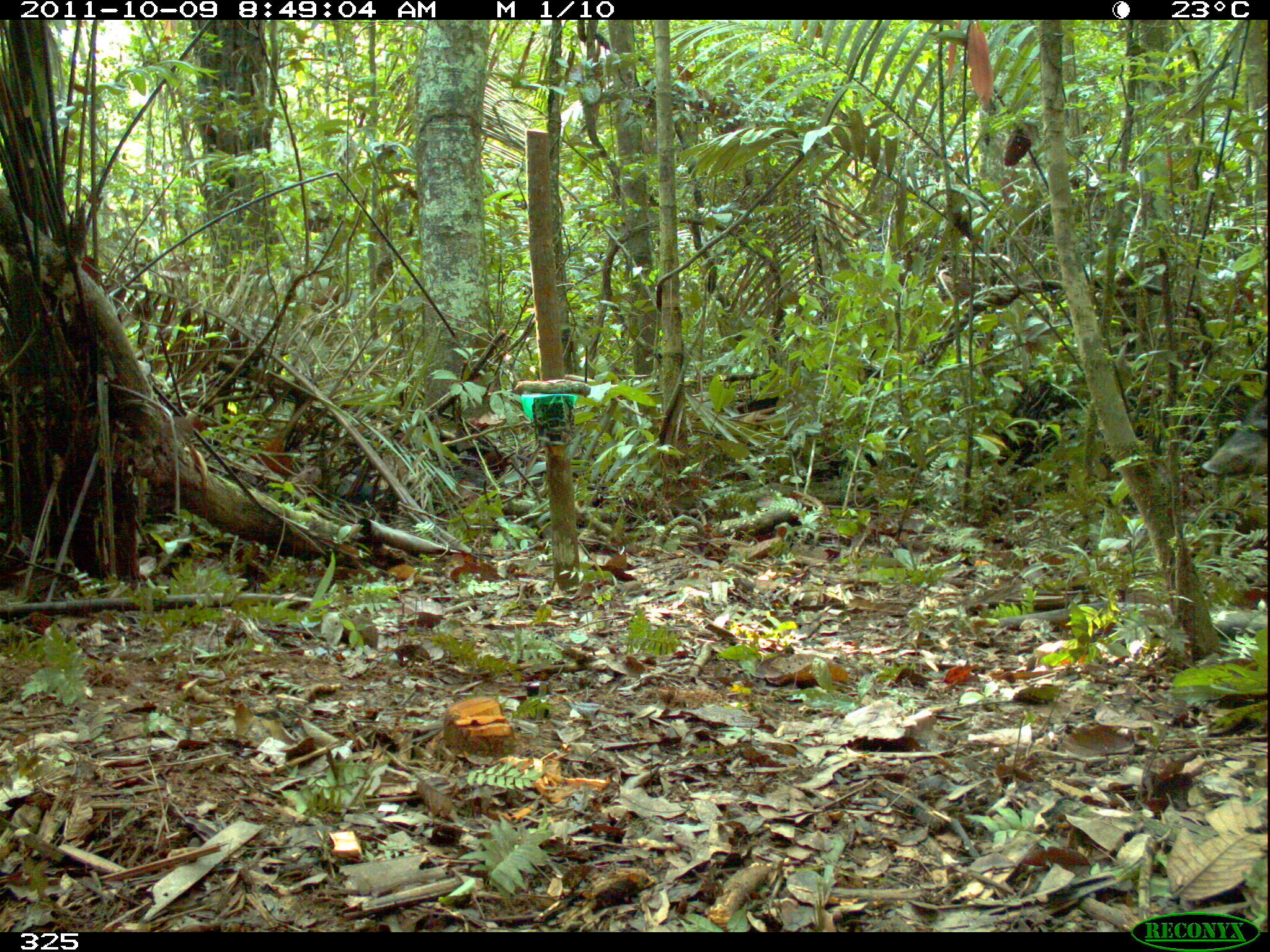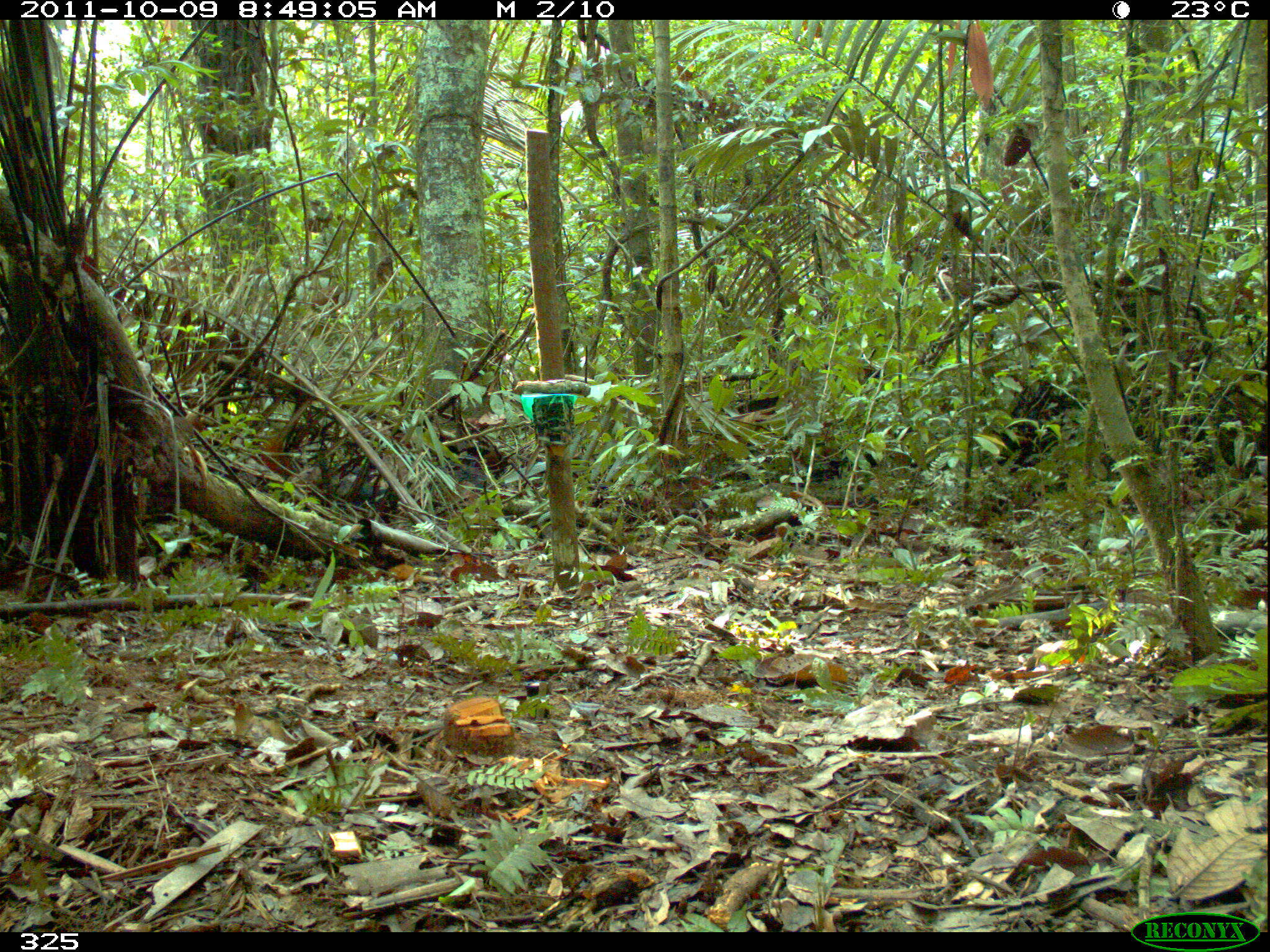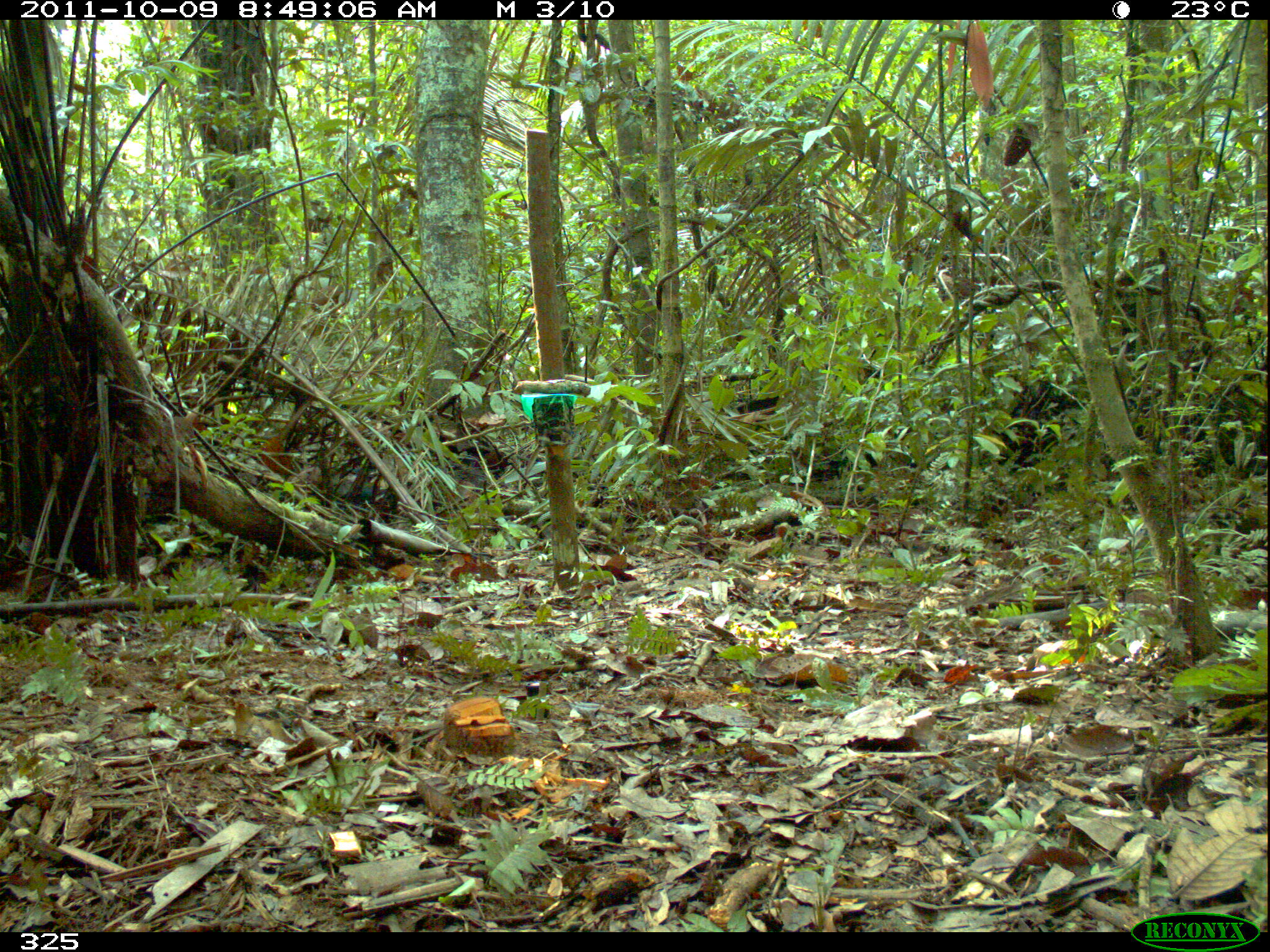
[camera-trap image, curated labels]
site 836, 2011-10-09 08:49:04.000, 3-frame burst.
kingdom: Animalia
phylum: Chordata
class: Mammalia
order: Artiodactyla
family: Tayassuidae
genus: Tayassu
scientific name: Tayassu pecari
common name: white-lipped peccary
Tayassu pecari (white-lipped peccary).